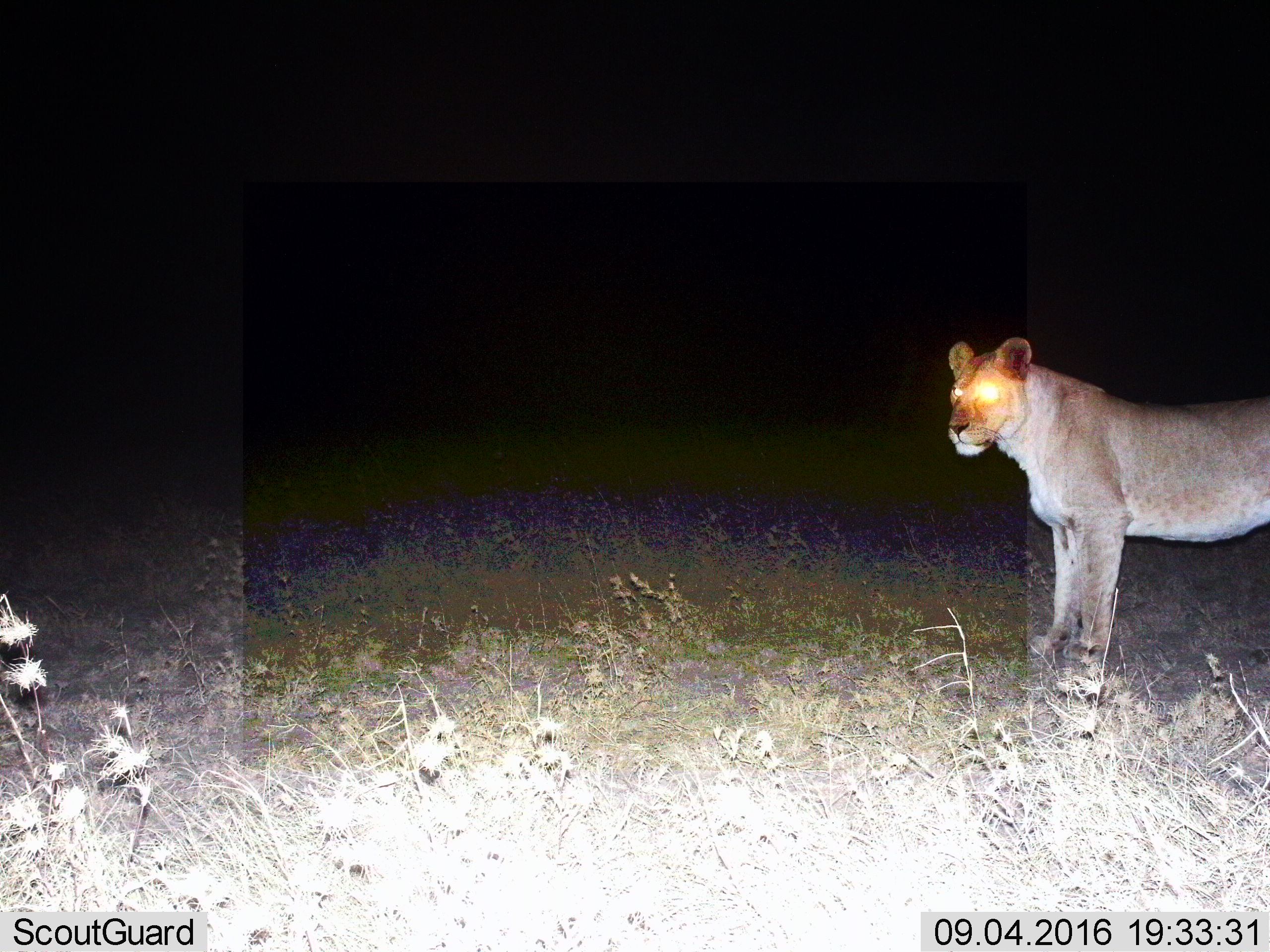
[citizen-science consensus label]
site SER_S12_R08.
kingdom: Animalia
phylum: Chordata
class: Mammalia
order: Carnivora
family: Felidae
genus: Panthera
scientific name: Panthera leo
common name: lion female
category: lionfemale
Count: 1.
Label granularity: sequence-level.